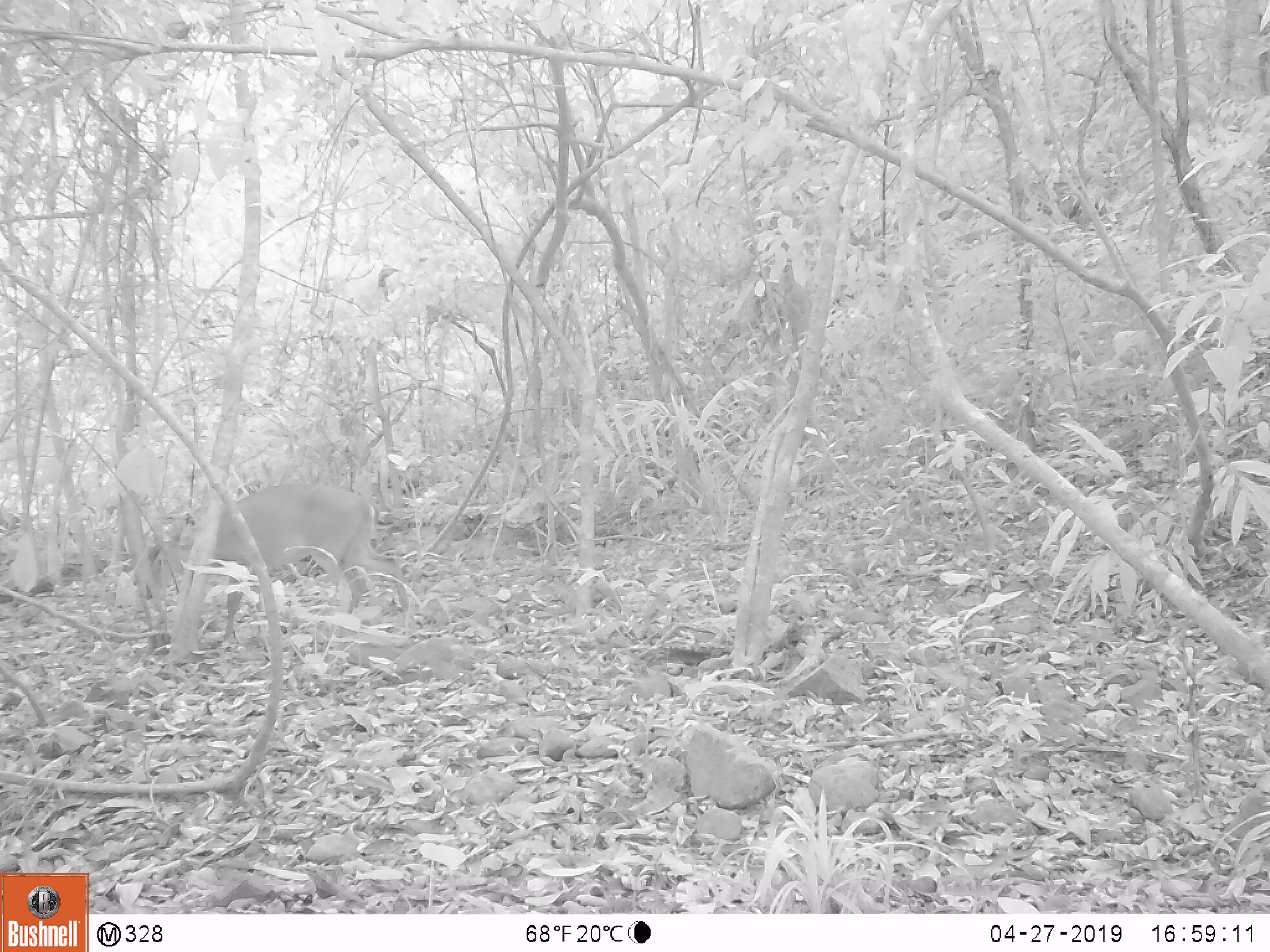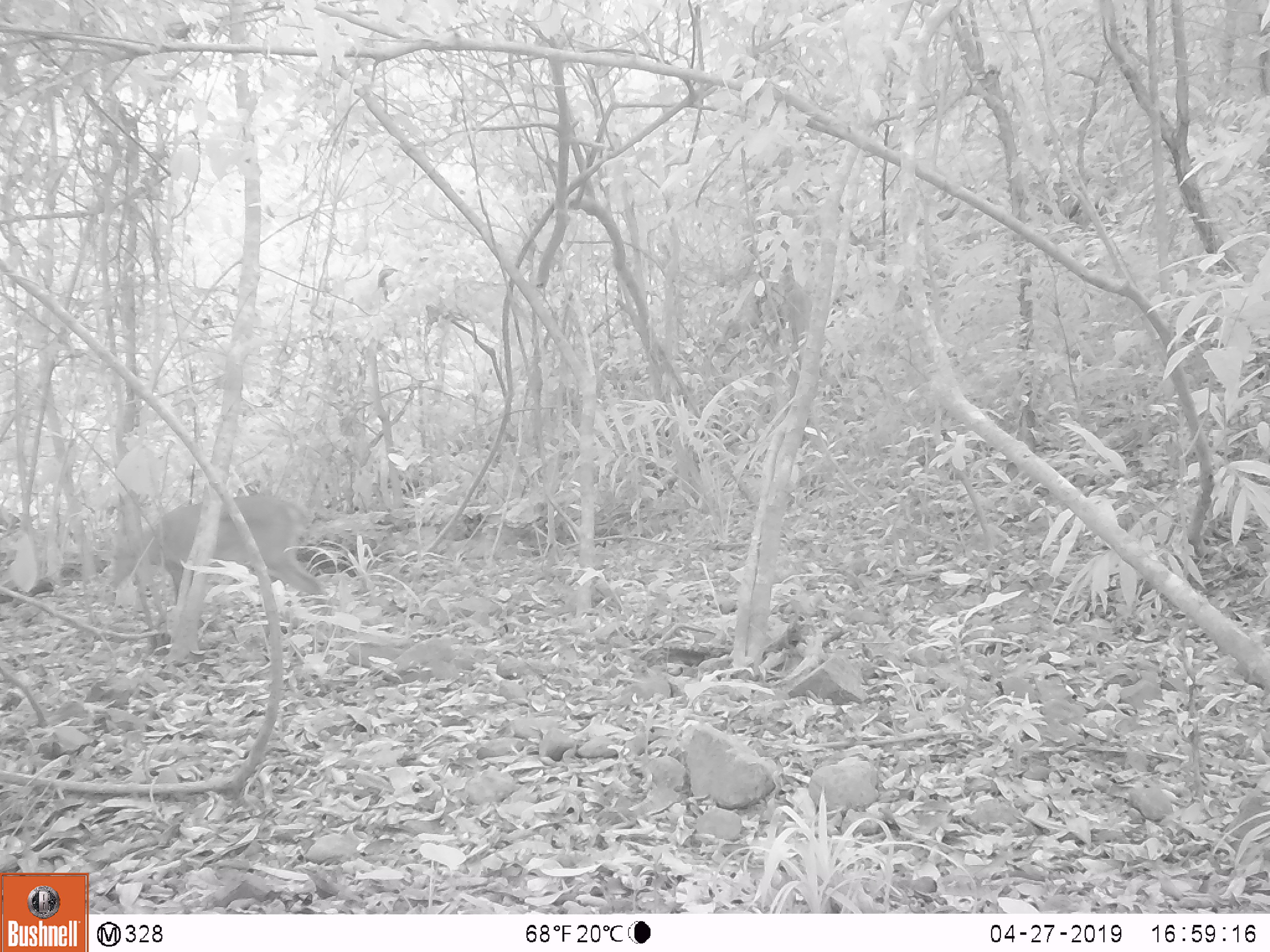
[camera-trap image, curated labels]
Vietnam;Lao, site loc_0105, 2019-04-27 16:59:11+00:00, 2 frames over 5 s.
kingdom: Animalia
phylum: Chordata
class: Mammalia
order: Artiodactyla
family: Cervidae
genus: Muntiacus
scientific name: Muntiacus vuquangensis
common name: large-antlered muntjac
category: large antlered muntjac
Large antlered muntjac (large-antlered muntjac) (Muntiacus vuquangensis). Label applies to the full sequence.